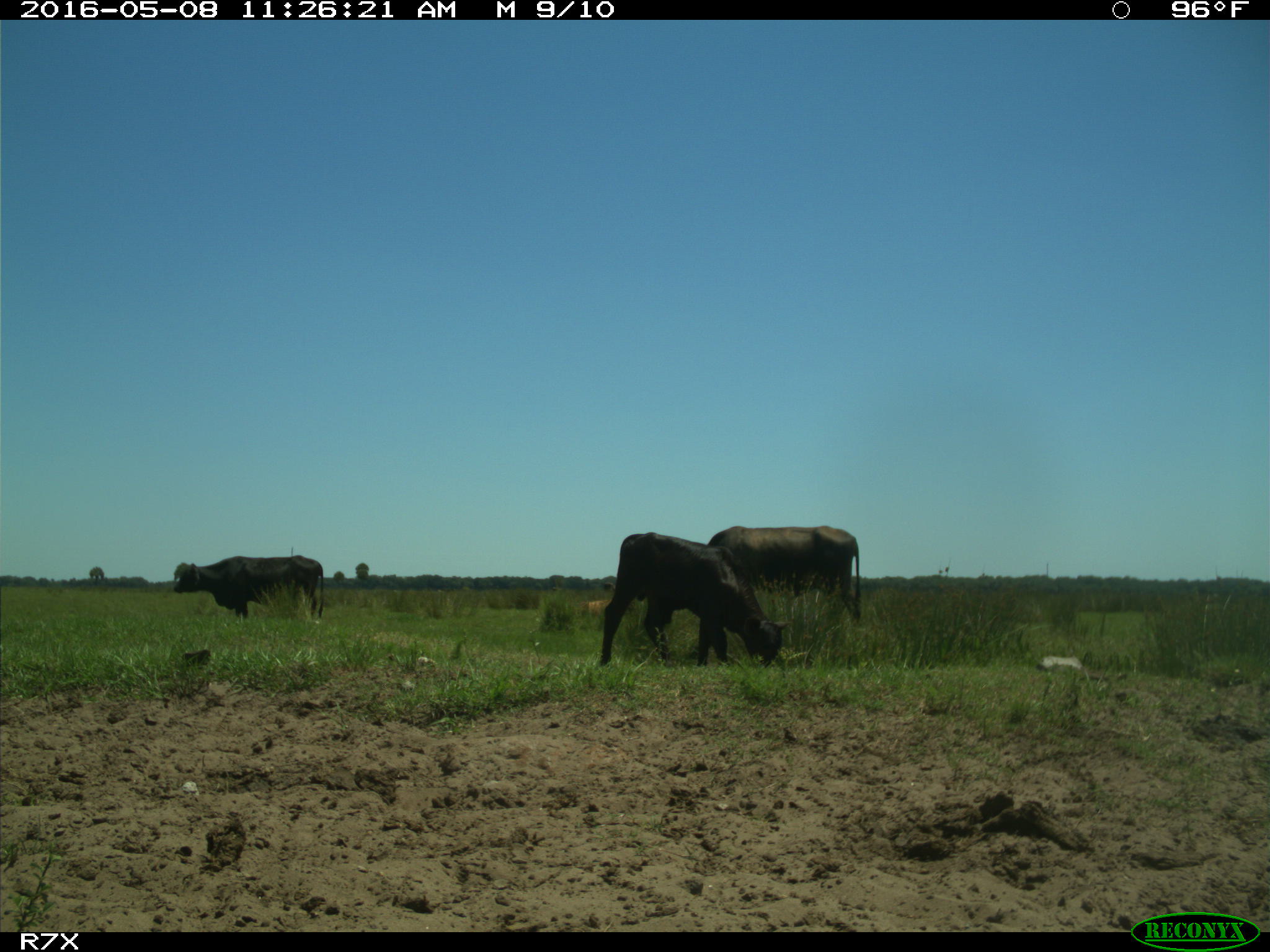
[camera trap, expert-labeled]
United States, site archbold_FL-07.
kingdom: Animalia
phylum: Chordata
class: Mammalia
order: Artiodactyla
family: Bovidae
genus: Bos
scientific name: Bos taurus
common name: domestic cow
Bos taurus (domestic cow).